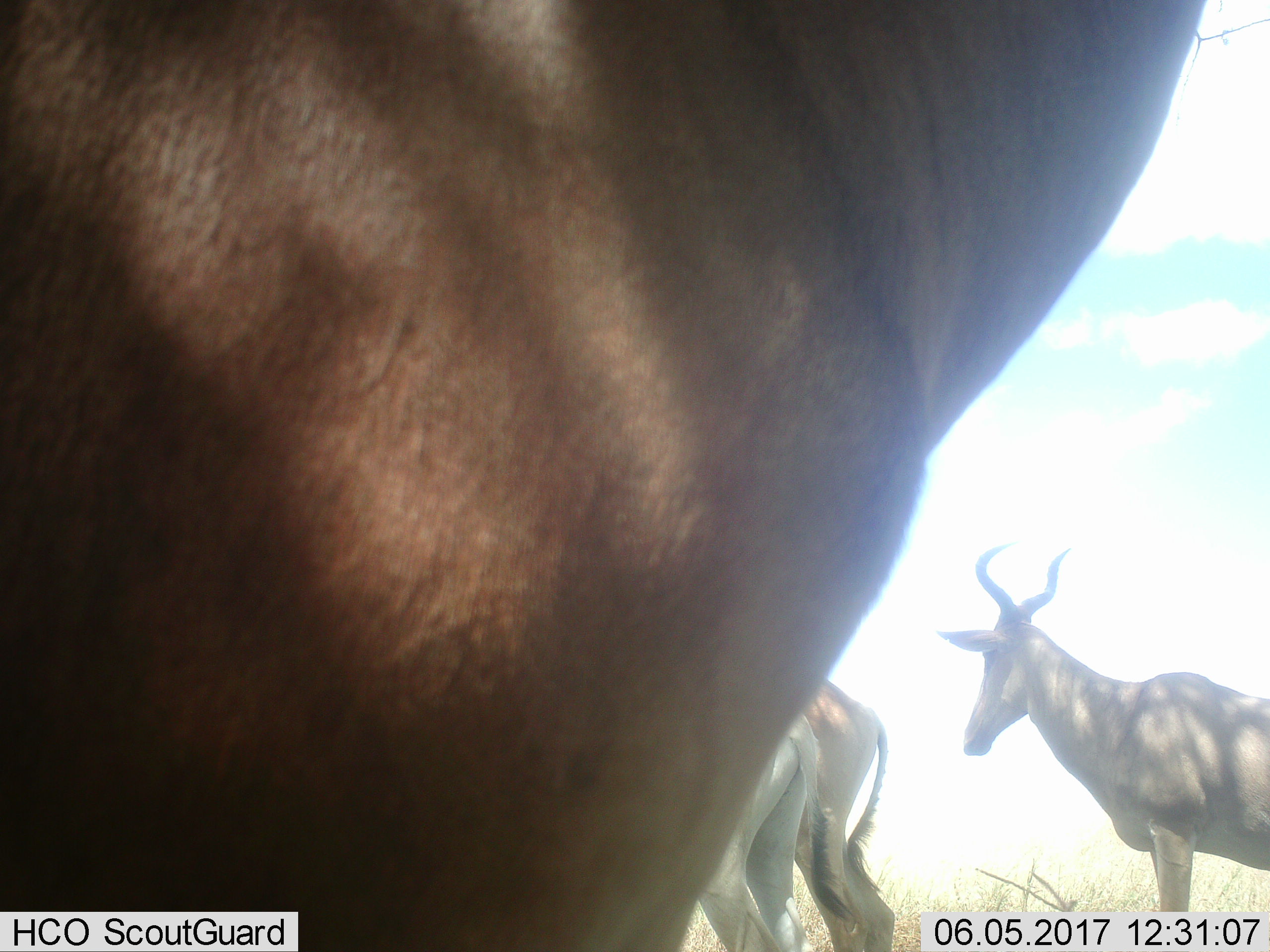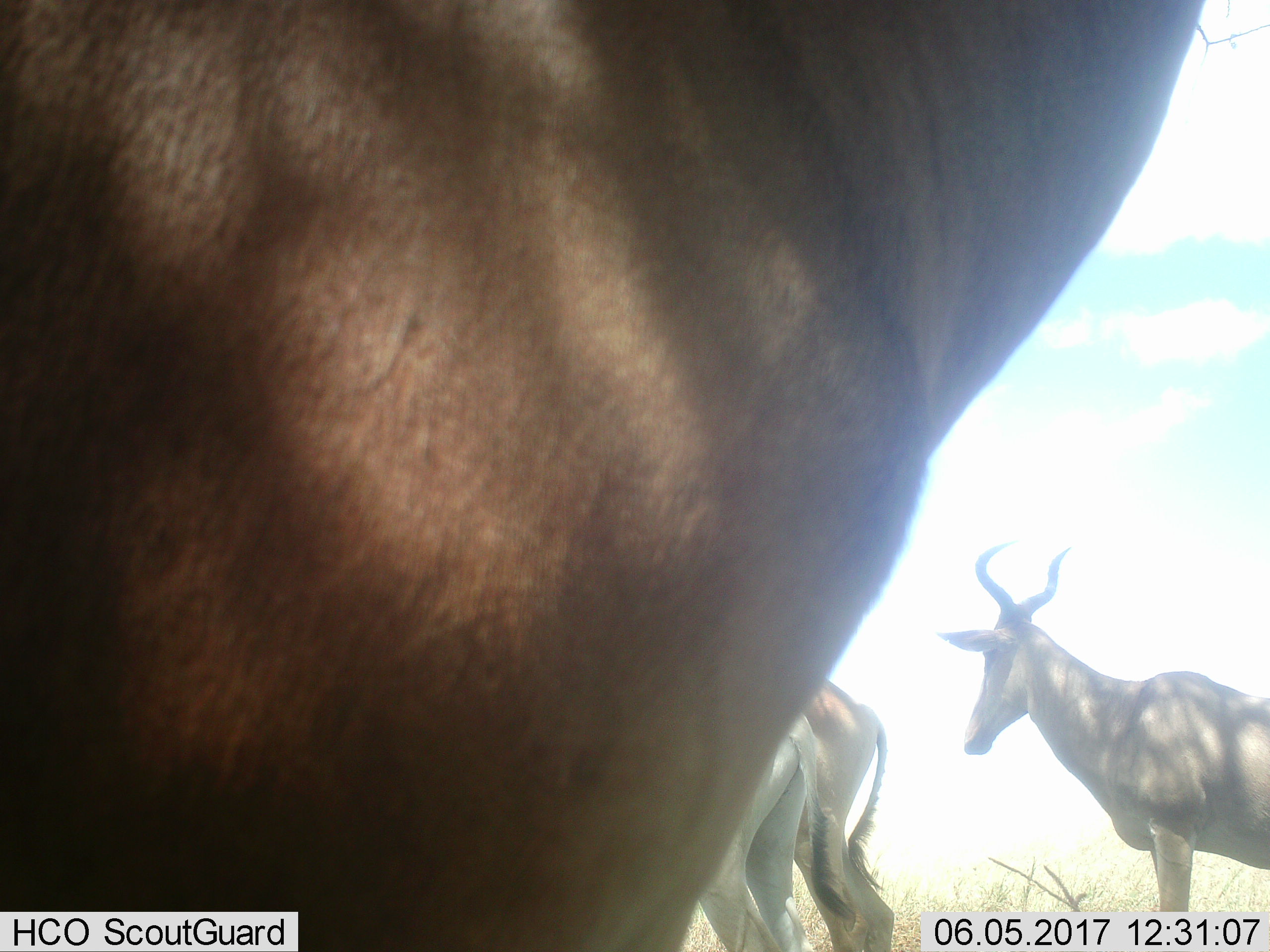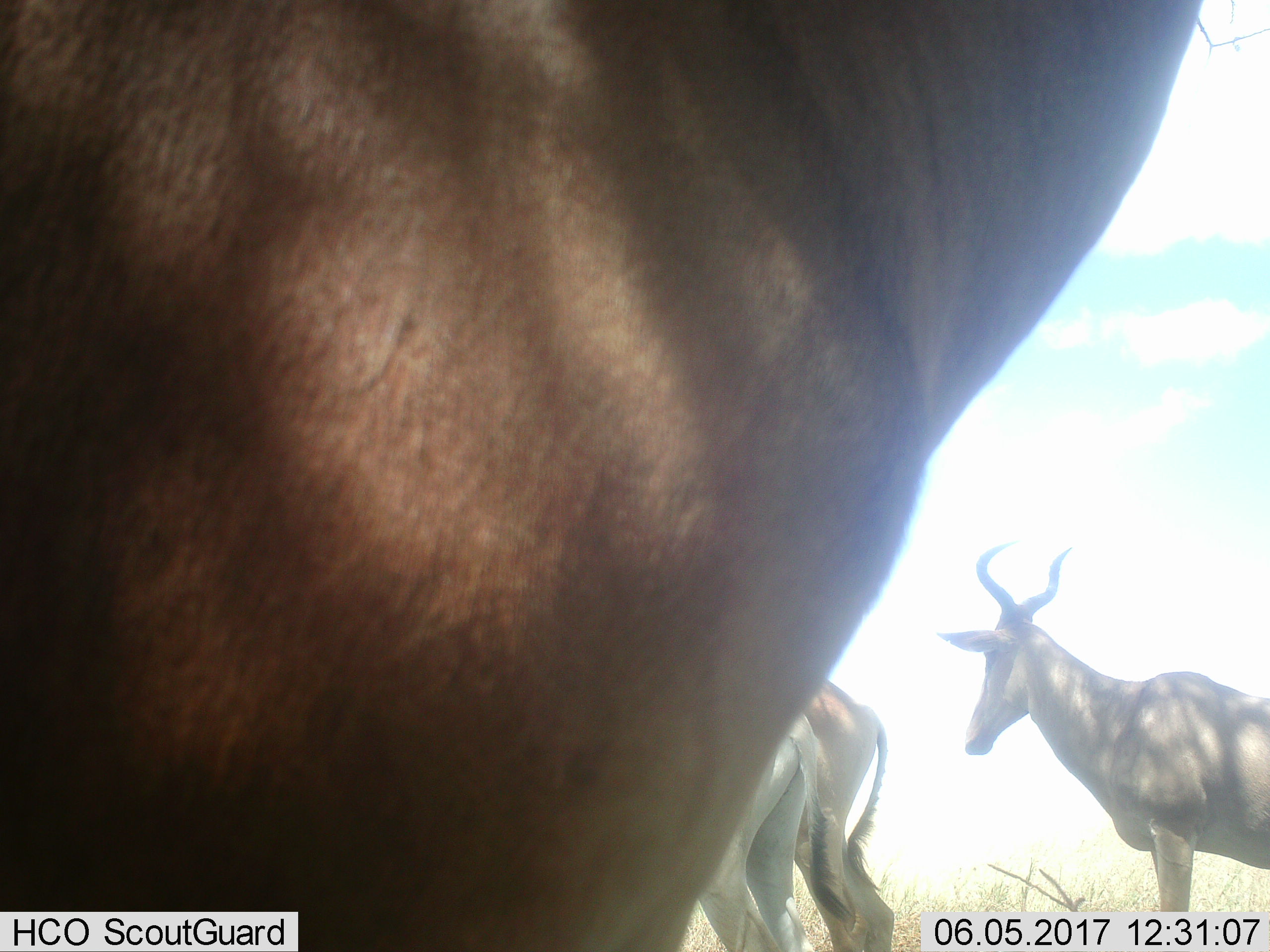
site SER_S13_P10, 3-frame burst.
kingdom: Animalia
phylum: Chordata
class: Mammalia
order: Artiodactyla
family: Bovidae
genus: Alcelaphus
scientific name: Alcelaphus buselaphus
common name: hartebeest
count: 4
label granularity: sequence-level